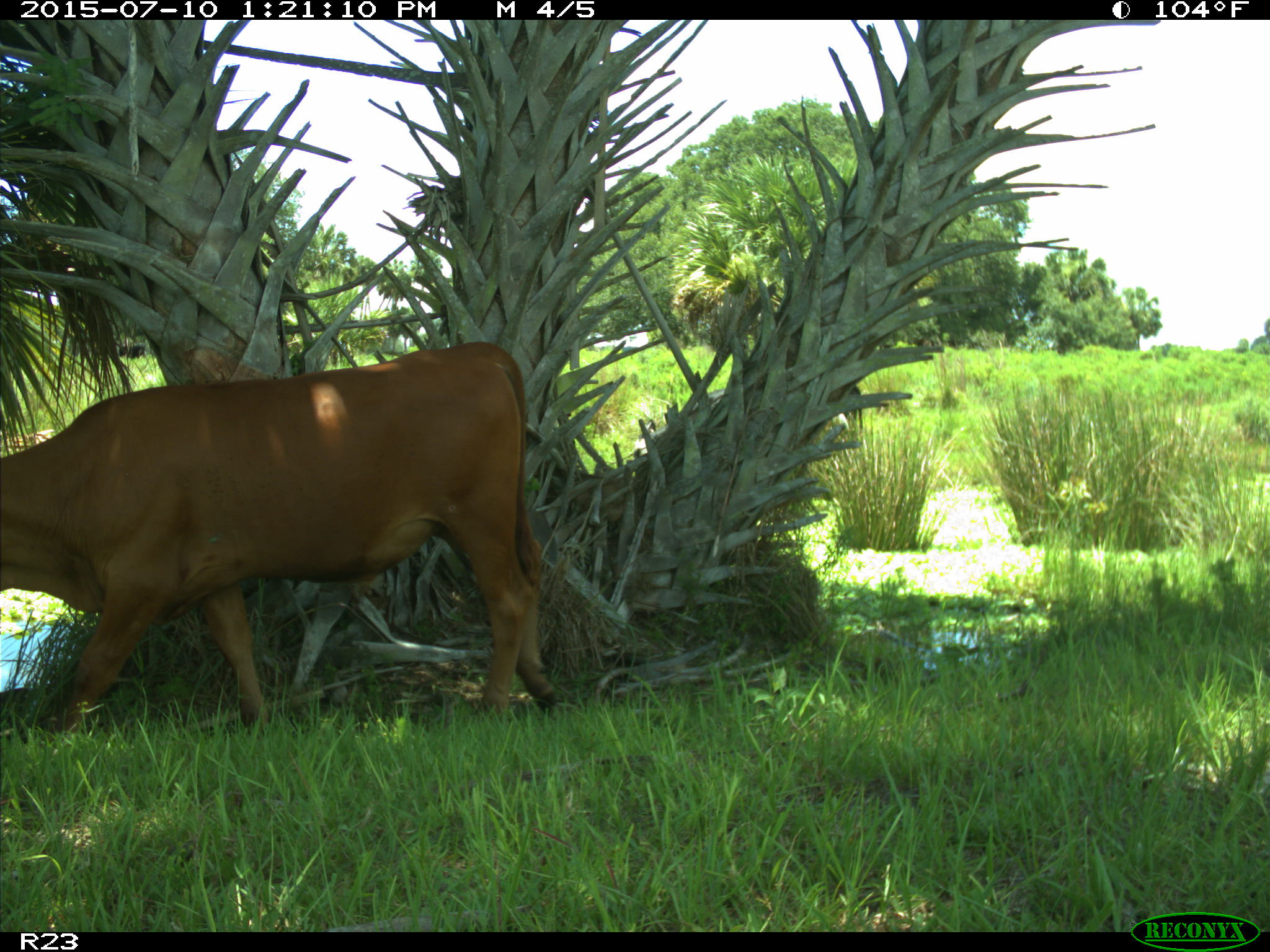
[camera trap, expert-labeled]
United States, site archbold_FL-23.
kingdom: Animalia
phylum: Chordata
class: Mammalia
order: Artiodactyla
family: Bovidae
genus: Bos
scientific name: Bos taurus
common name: domestic cow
Bos taurus (domestic cow).